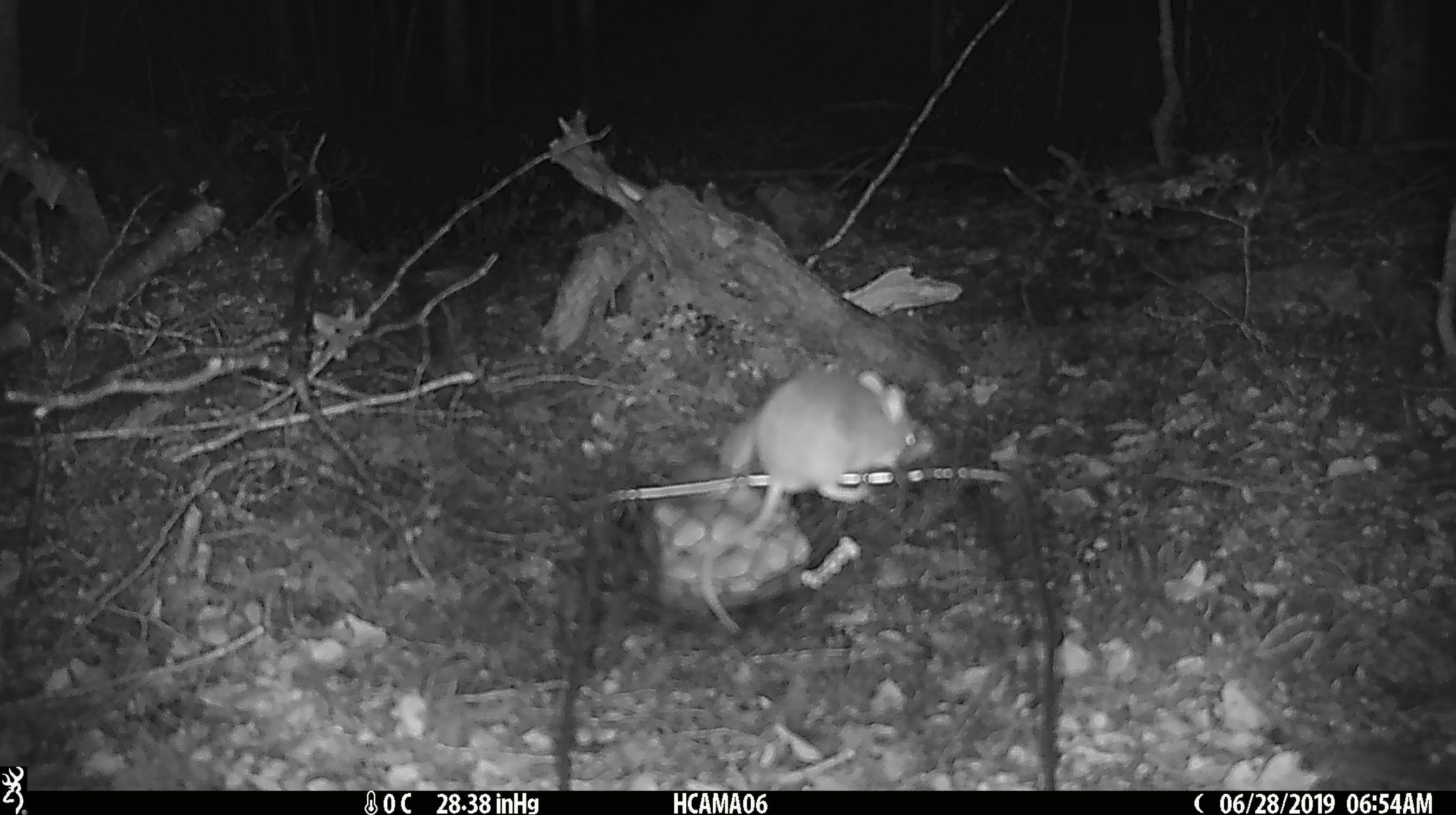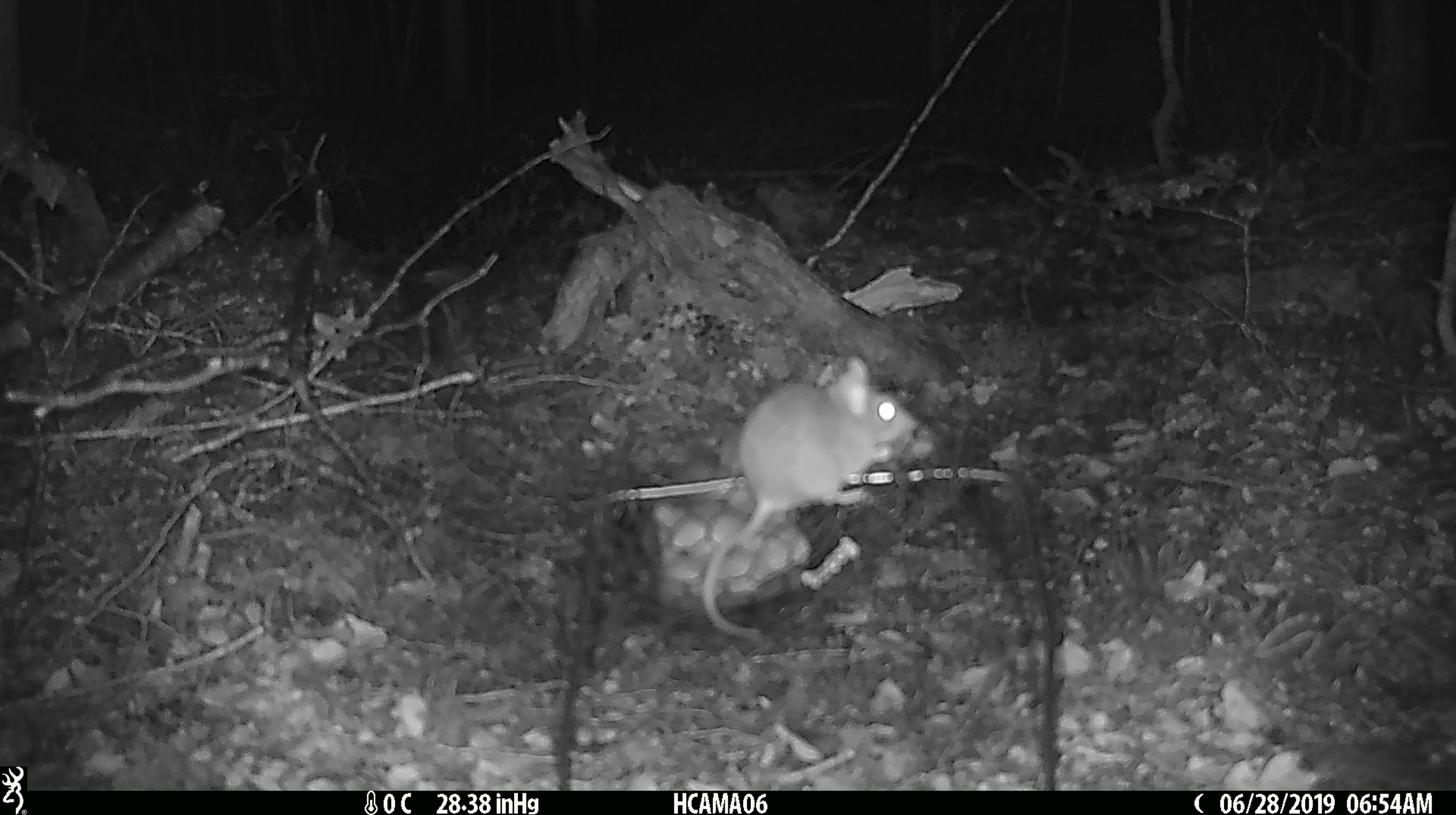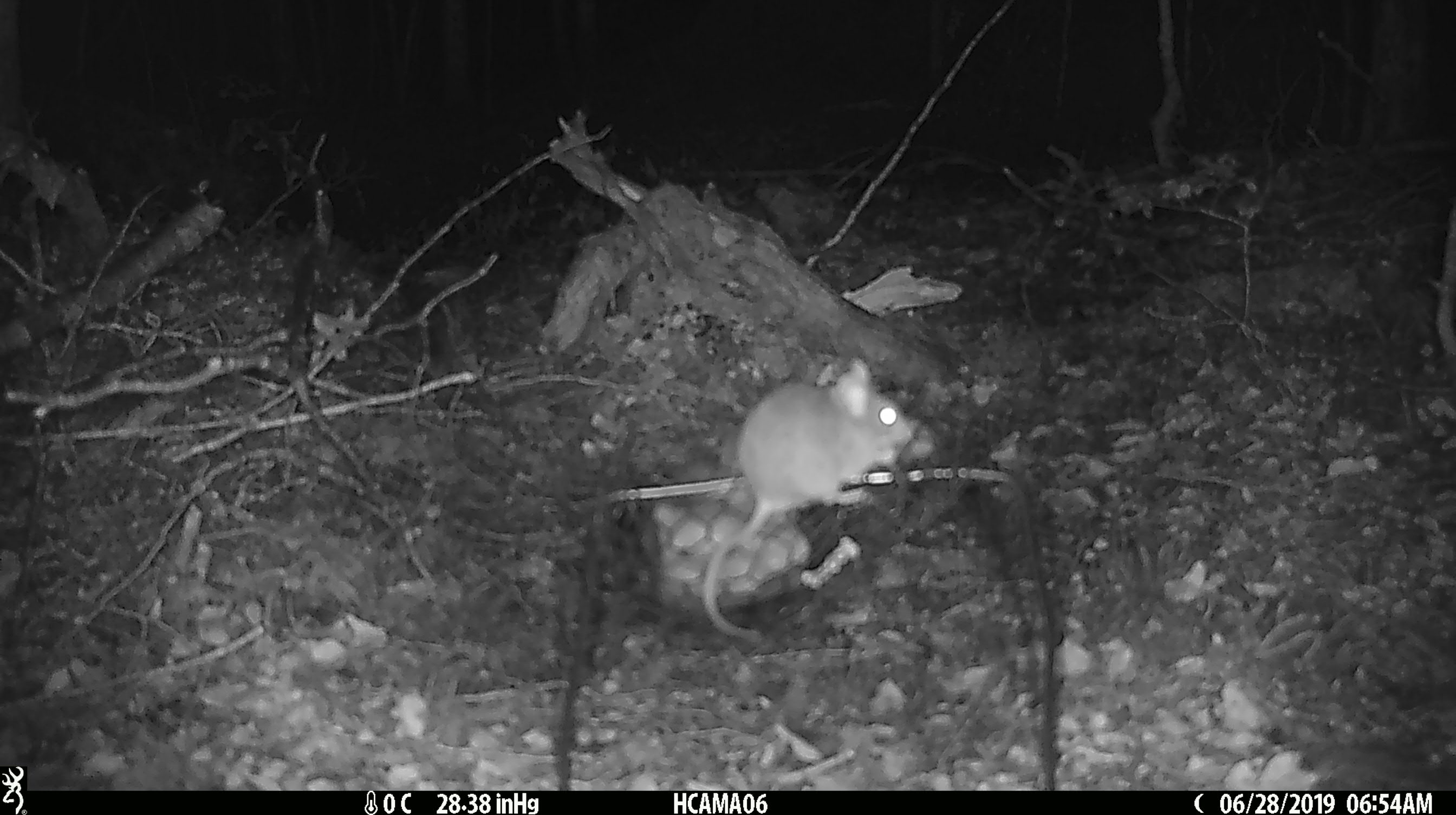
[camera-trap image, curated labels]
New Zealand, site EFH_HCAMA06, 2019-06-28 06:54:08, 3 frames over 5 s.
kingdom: Animalia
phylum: Chordata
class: Mammalia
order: Rodentia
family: Muridae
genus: Mus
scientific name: Mus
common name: mouse